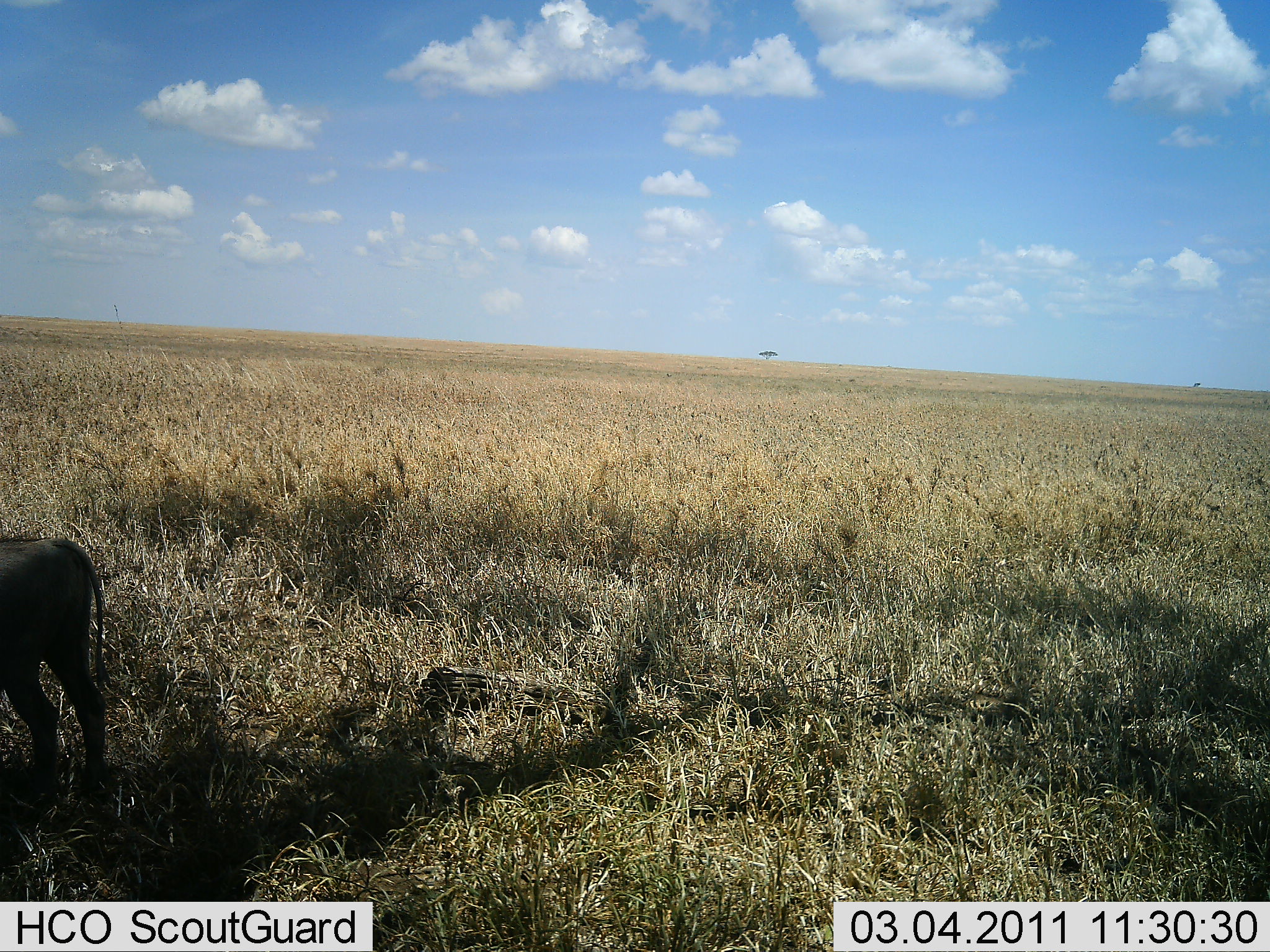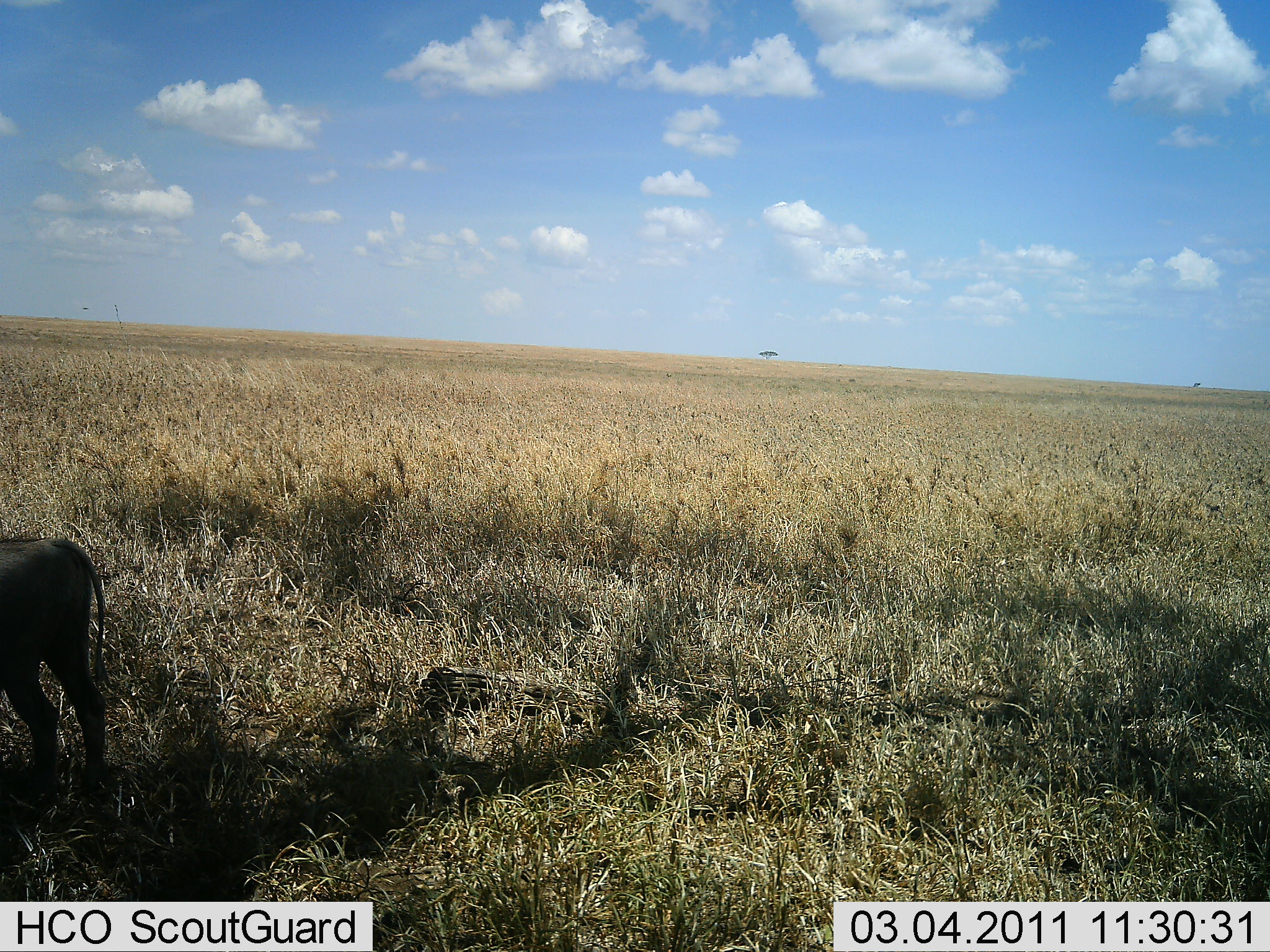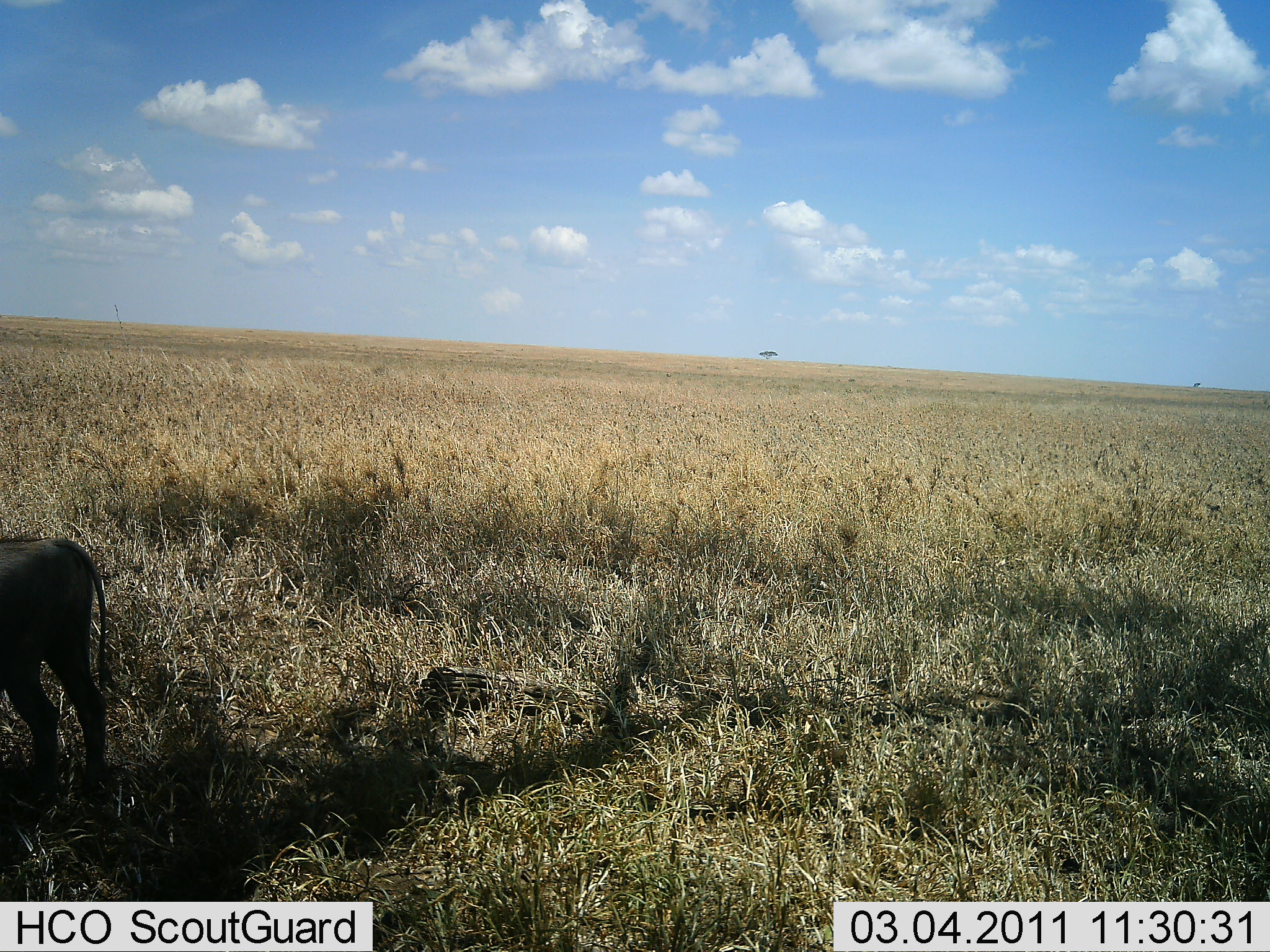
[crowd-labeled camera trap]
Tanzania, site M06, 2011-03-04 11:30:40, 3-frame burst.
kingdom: Animalia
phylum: Chordata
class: Mammalia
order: Artiodactyla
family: Suidae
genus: Phacochoerus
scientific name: Phacochoerus africanus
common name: warthog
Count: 1.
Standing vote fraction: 100%.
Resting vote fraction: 0%.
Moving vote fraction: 0%.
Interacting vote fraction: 0%.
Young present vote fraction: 0%.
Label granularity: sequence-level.